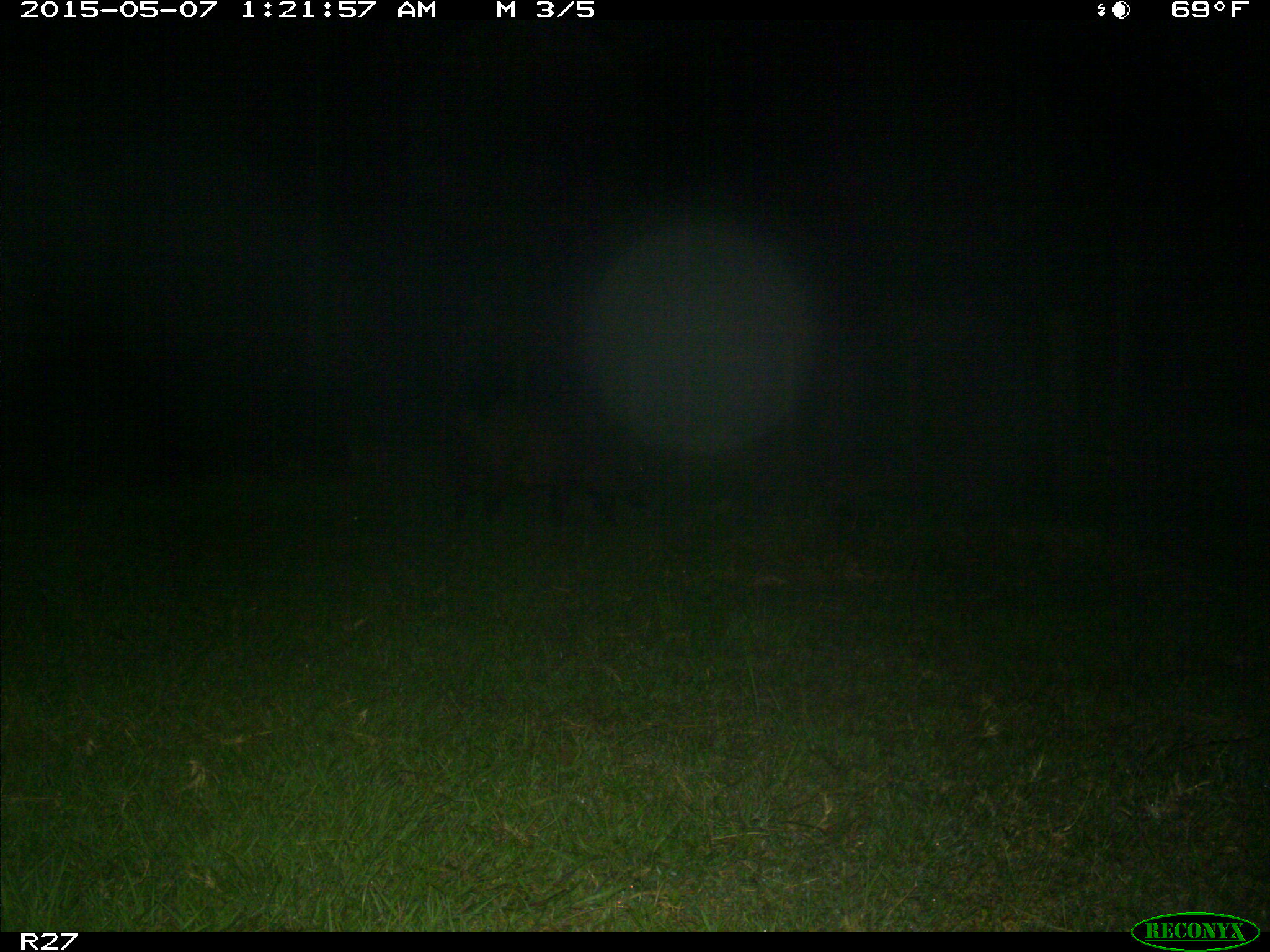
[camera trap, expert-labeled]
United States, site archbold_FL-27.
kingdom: Animalia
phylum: Chordata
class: Mammalia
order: Artiodactyla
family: Suidae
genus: Sus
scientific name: Sus scrofa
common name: wild boar